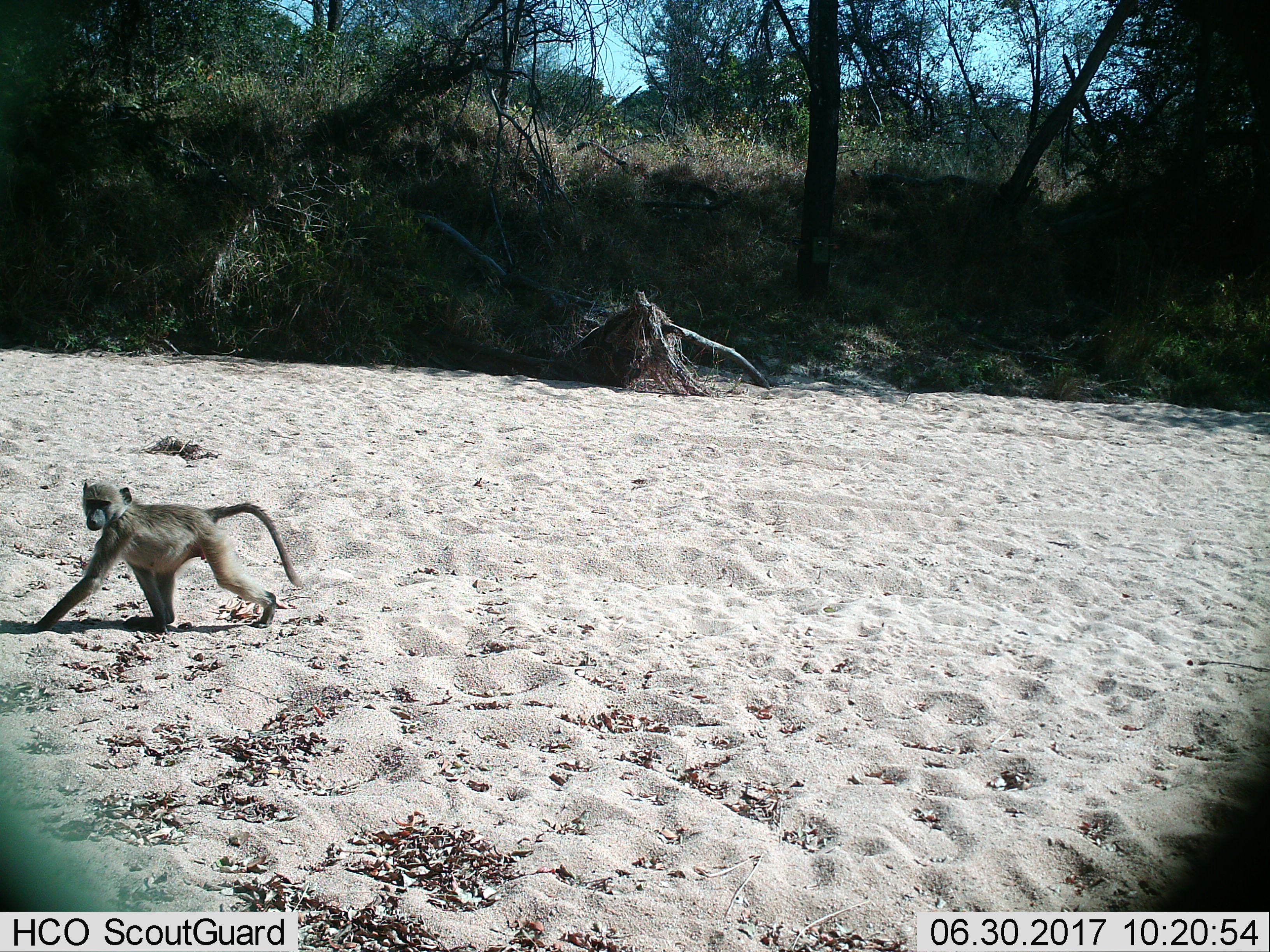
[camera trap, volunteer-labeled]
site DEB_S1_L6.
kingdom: Animalia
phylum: Chordata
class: Mammalia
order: Primates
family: Cercopithecidae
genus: Papio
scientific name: Papio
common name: baboon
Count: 1.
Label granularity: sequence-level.